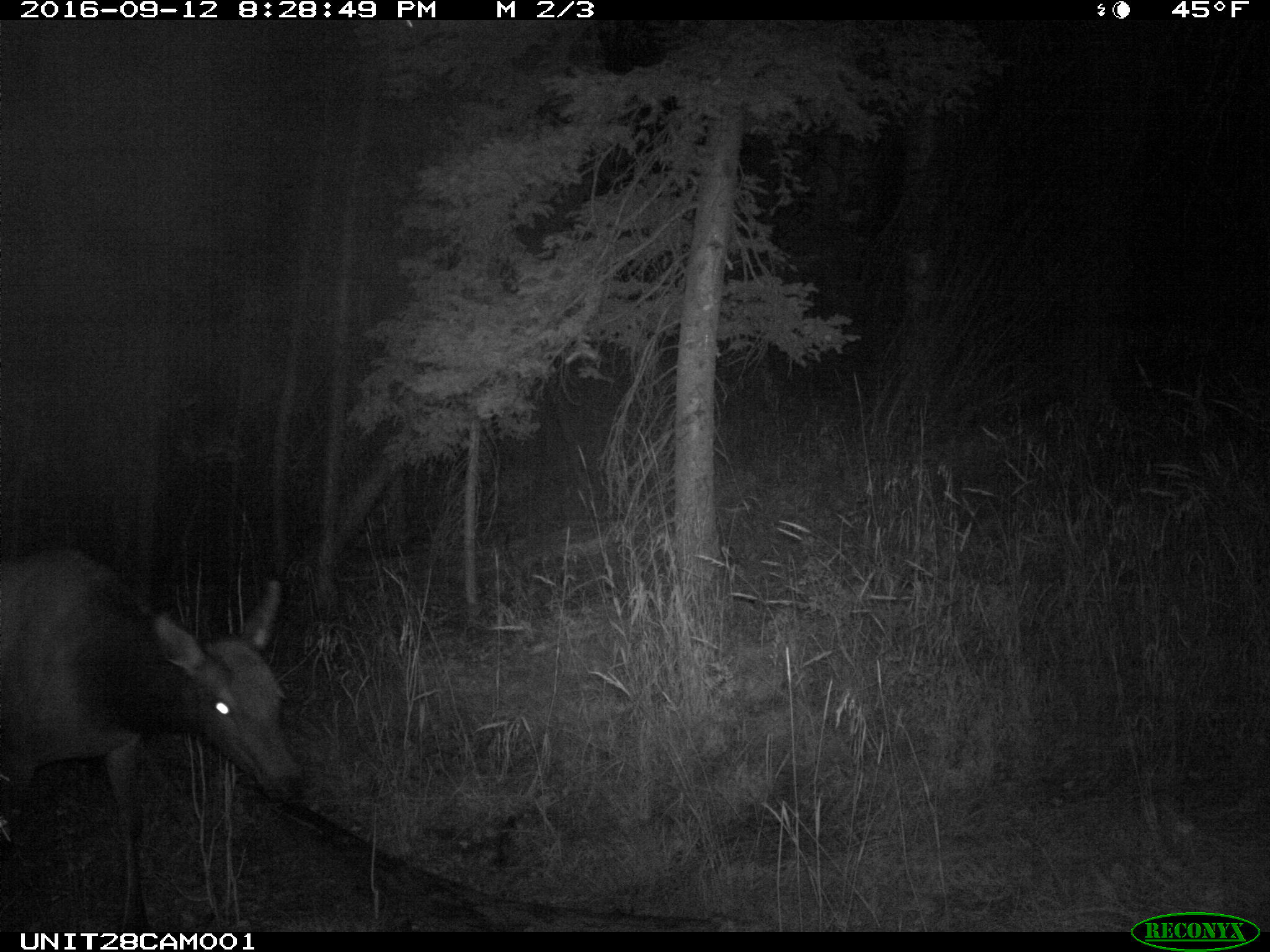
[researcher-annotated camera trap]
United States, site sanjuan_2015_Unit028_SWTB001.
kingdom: Animalia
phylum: Chordata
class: Mammalia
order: Artiodactyla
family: Cervidae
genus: Cervus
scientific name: Cervus elaphus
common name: red deer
Cervus elaphus (red deer).